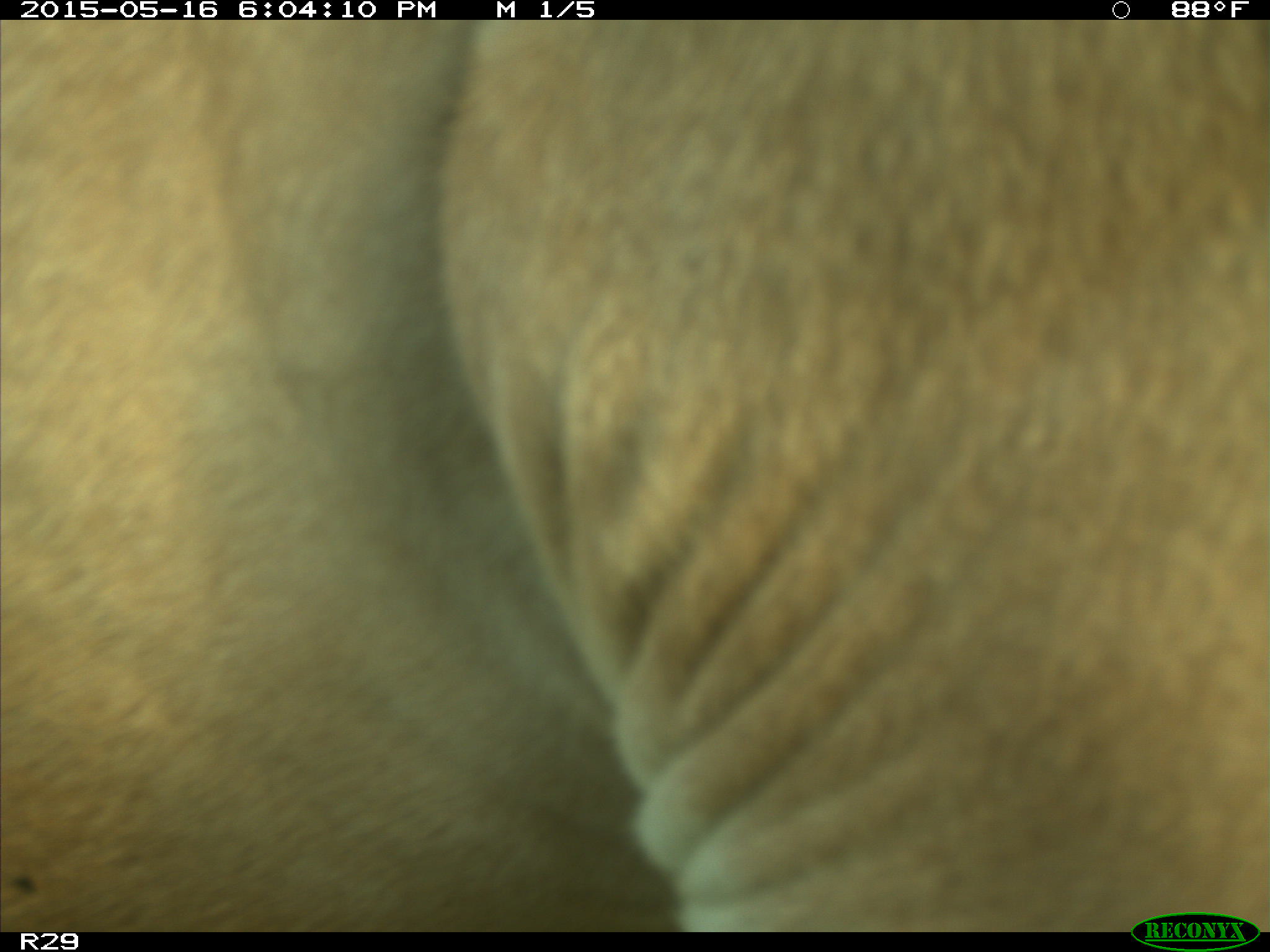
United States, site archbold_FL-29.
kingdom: Animalia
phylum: Chordata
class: Mammalia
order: Artiodactyla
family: Bovidae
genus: Bos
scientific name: Bos taurus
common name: domestic cow